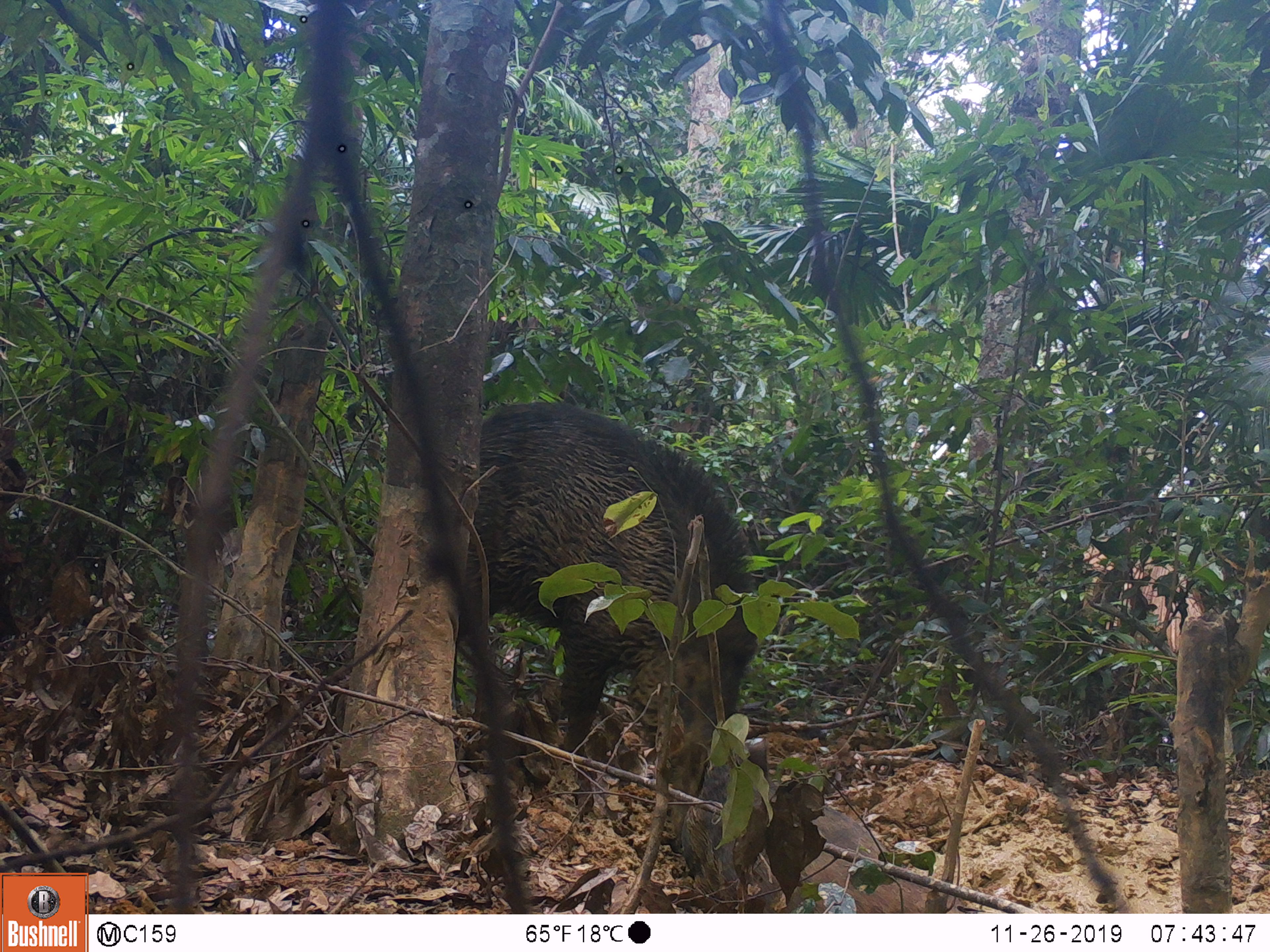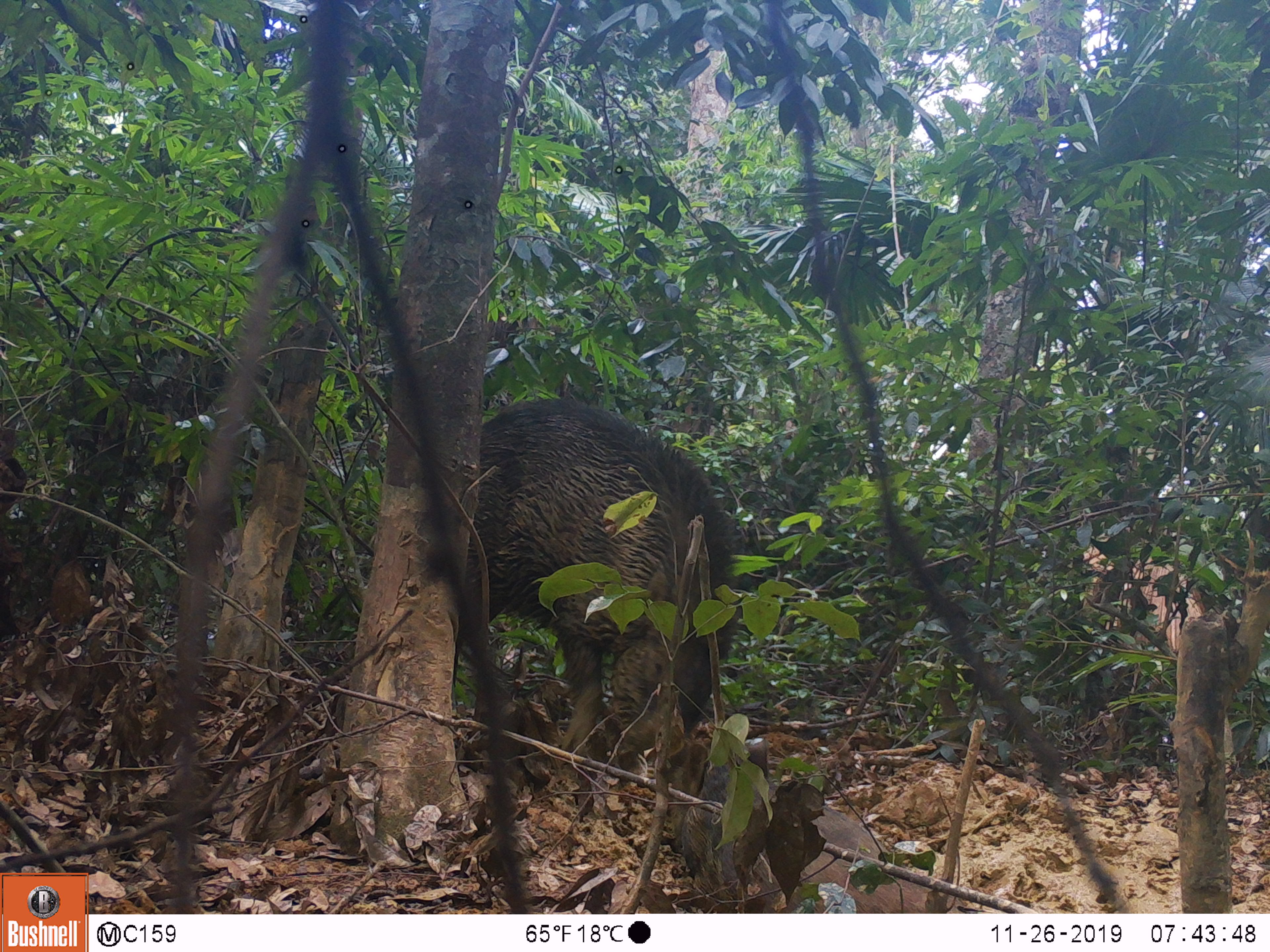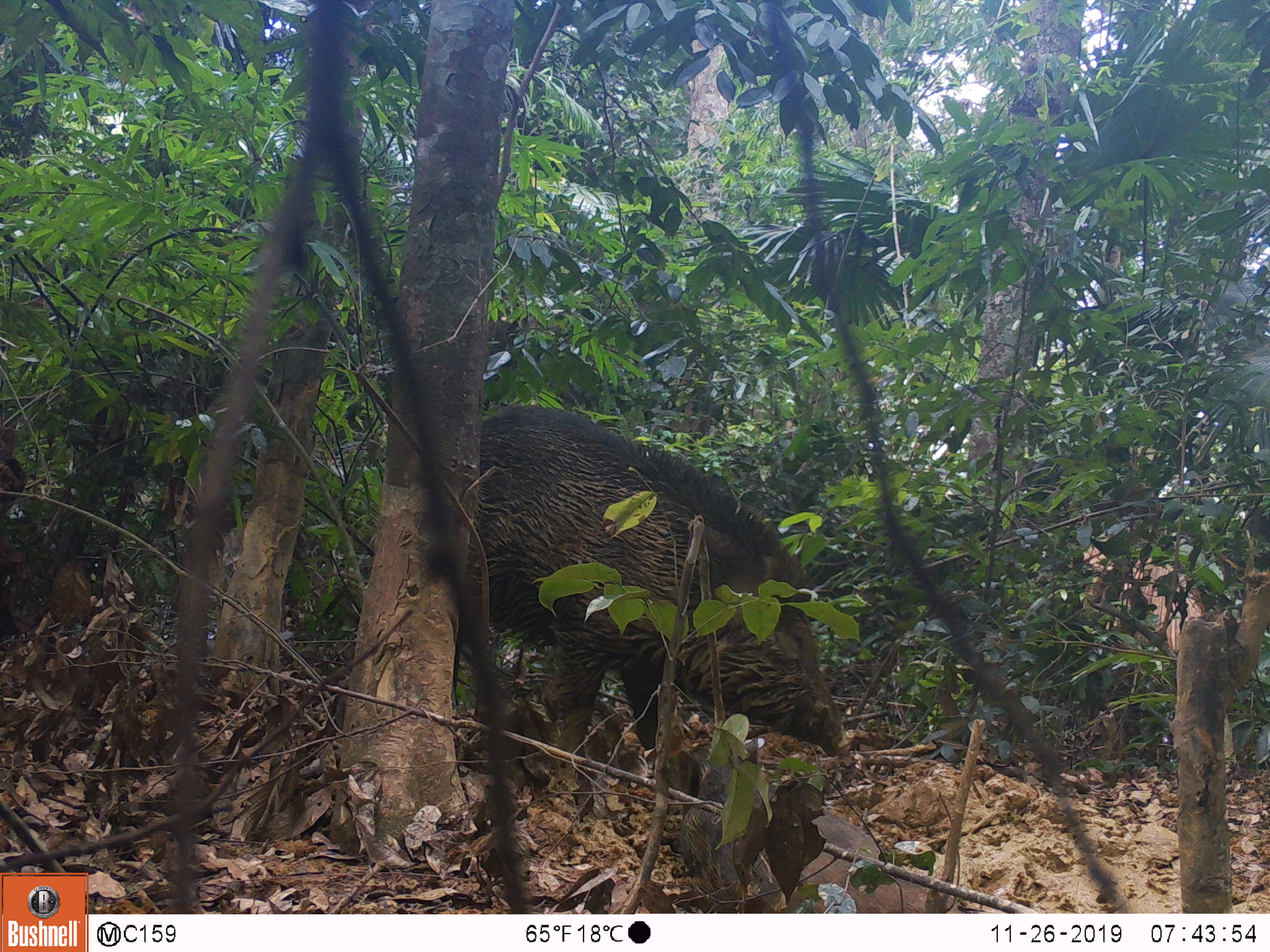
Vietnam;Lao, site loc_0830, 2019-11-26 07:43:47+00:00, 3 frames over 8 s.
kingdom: Animalia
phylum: Chordata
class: Mammalia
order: Artiodactyla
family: Suidae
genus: Sus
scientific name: Sus scrofa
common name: eurasian wild pig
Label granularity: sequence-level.